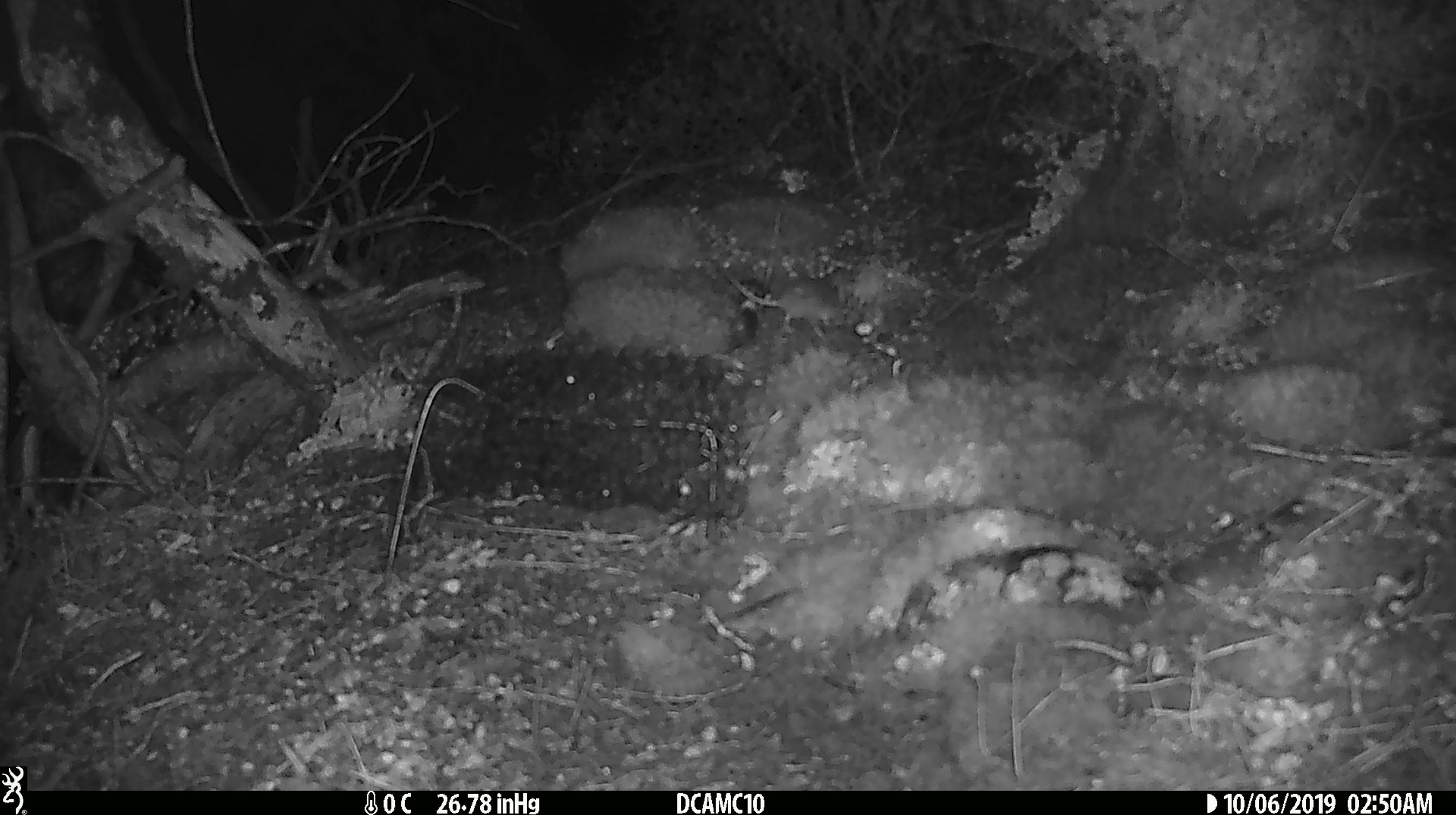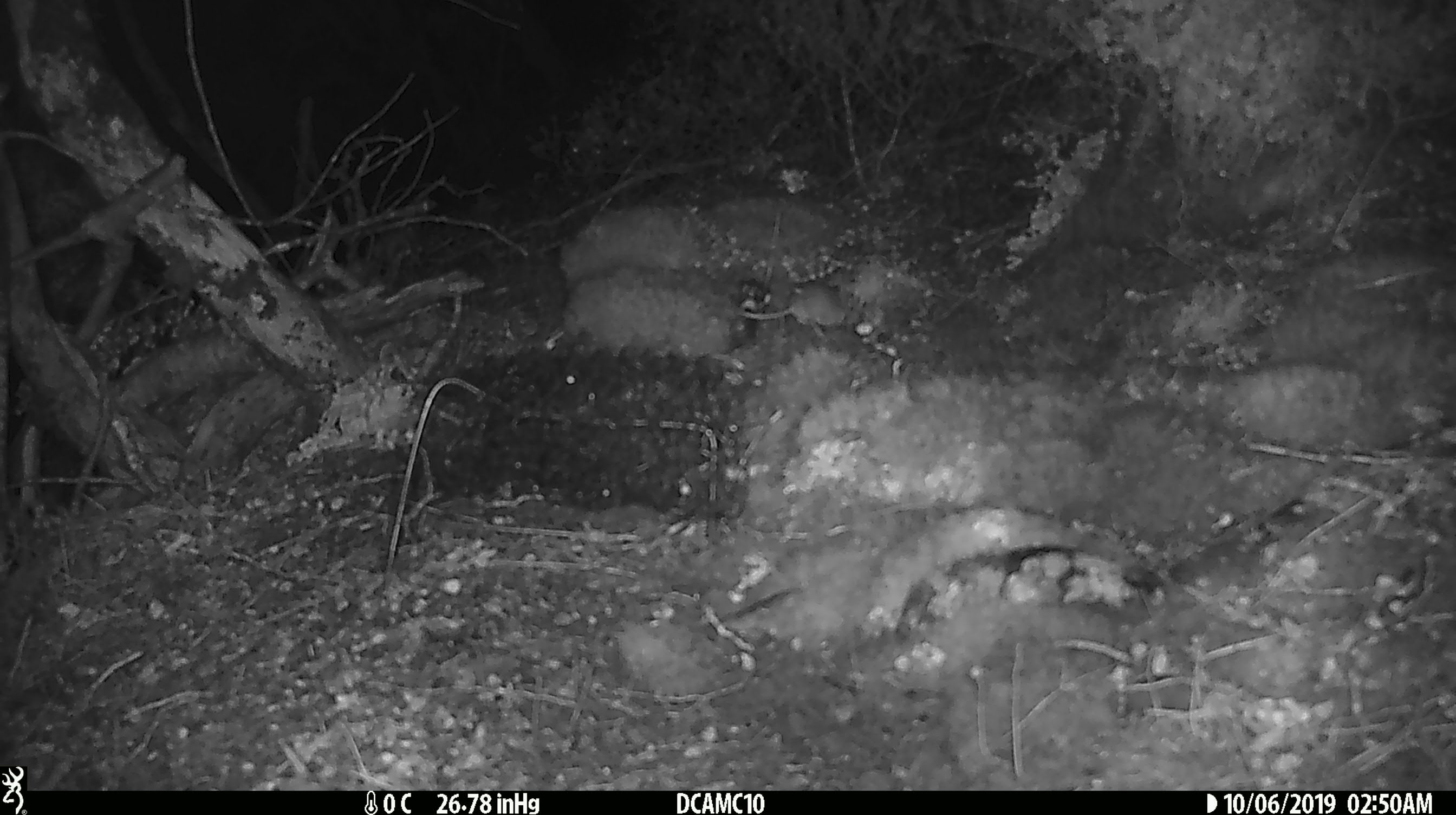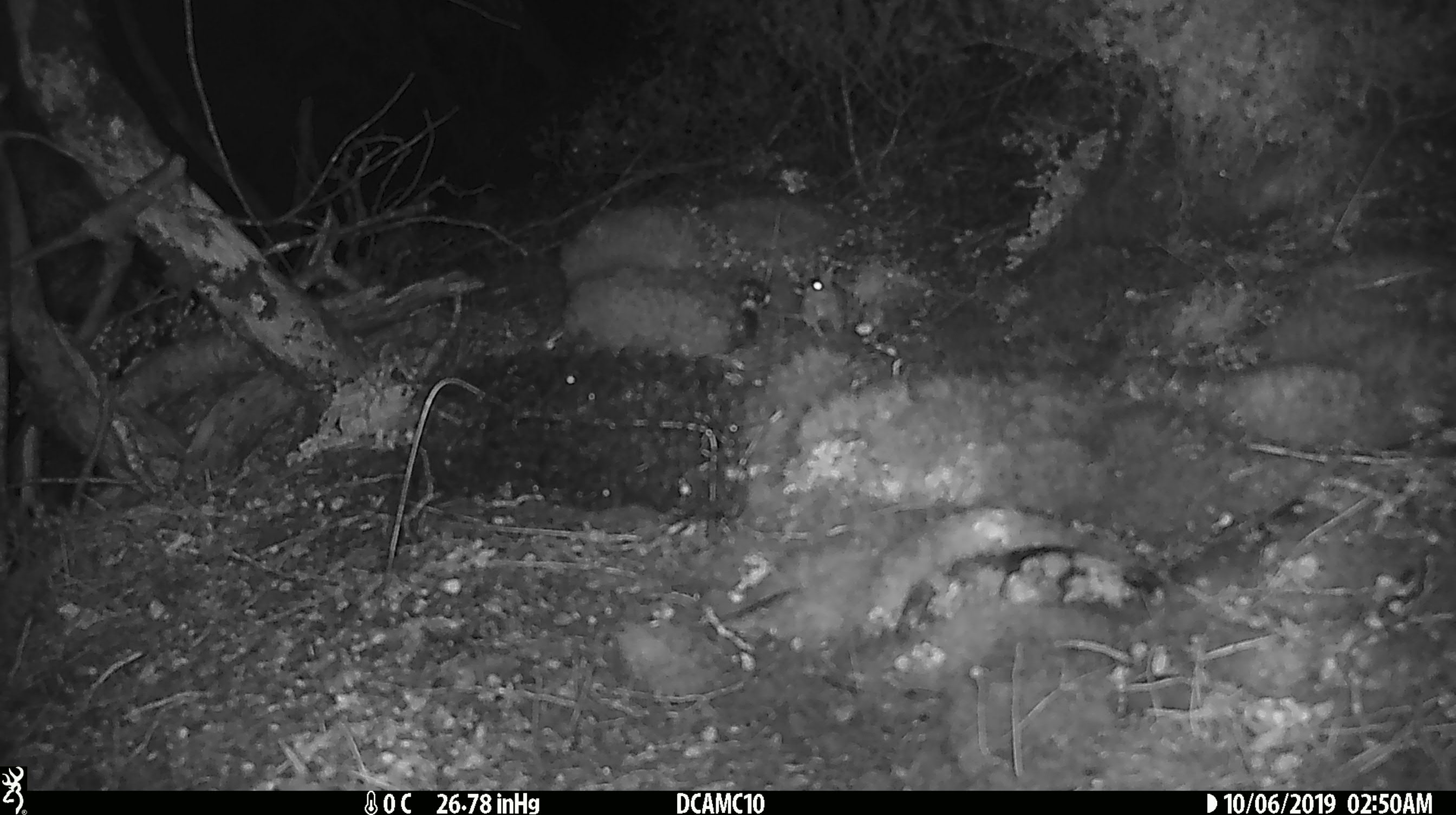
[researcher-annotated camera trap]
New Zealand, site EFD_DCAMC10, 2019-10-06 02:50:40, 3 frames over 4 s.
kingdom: Animalia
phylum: Chordata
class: Mammalia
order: Rodentia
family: Muridae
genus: Mus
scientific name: Mus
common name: mouse